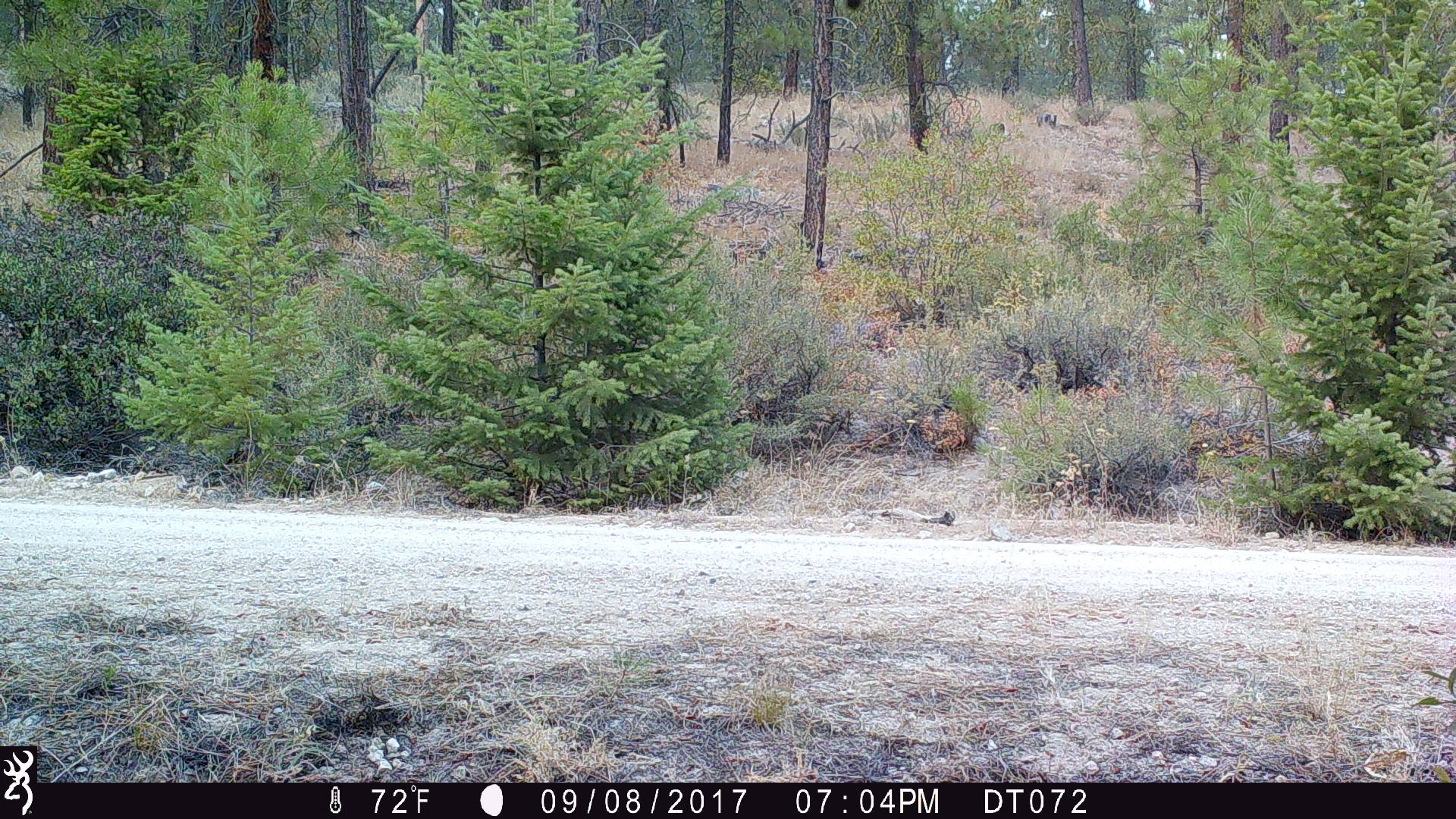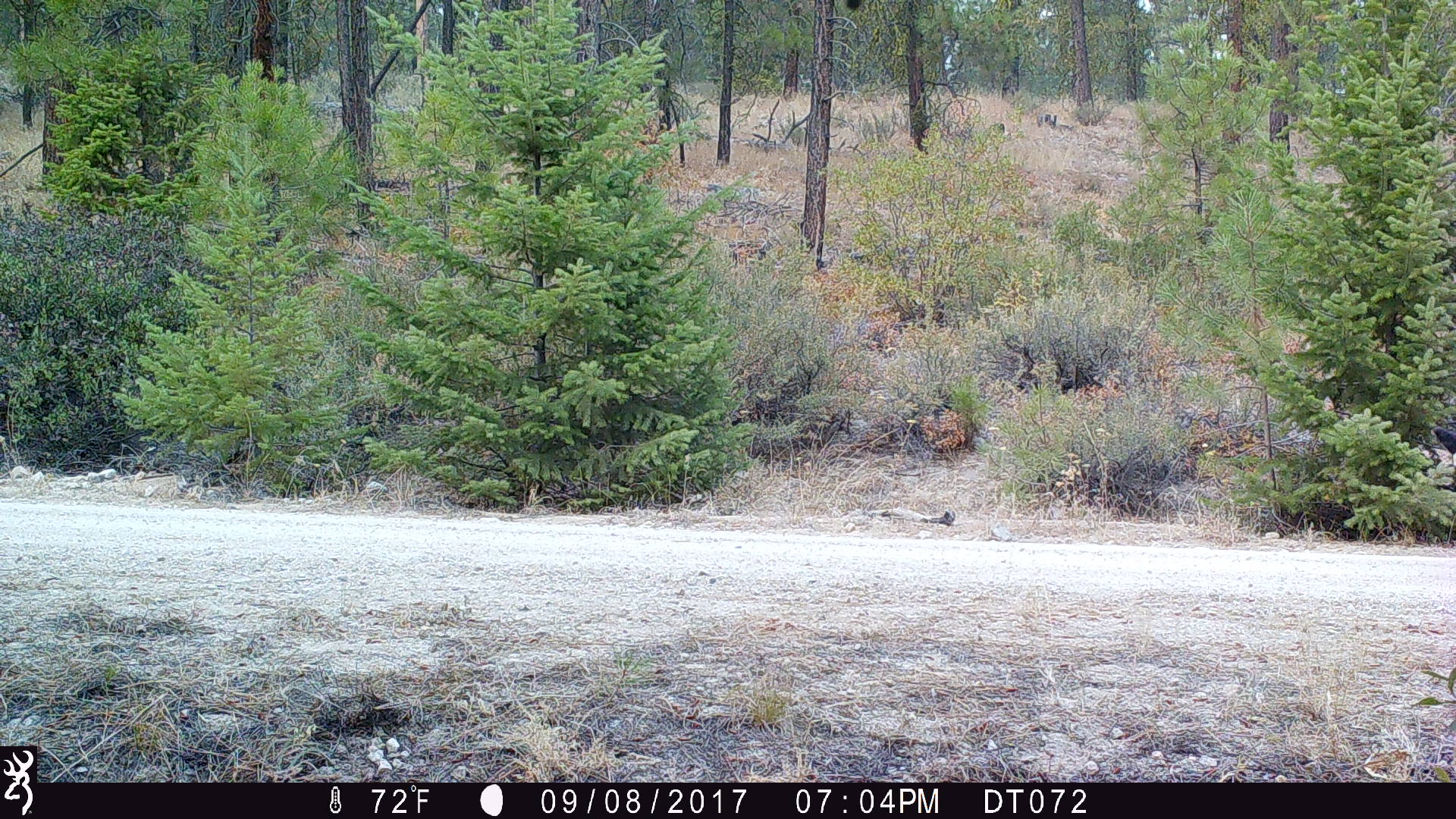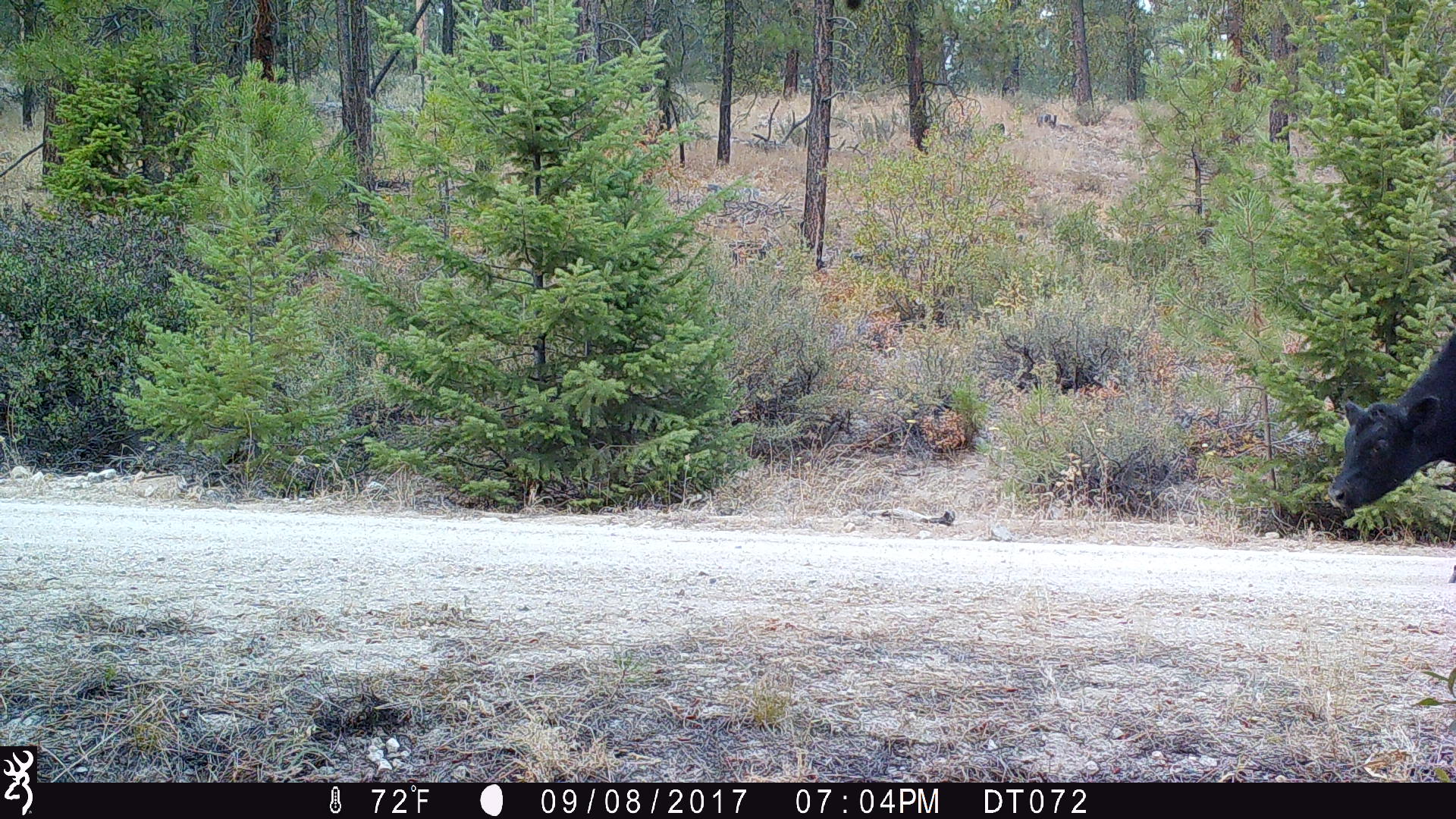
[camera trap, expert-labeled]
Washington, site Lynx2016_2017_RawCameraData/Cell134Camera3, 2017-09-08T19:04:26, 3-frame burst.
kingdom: Animalia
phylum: Chordata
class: Mammalia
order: Artiodactyla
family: Bovidae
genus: Bos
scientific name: Bos taurus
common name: domestic cattle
Domestic cattle (Bos taurus). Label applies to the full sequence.